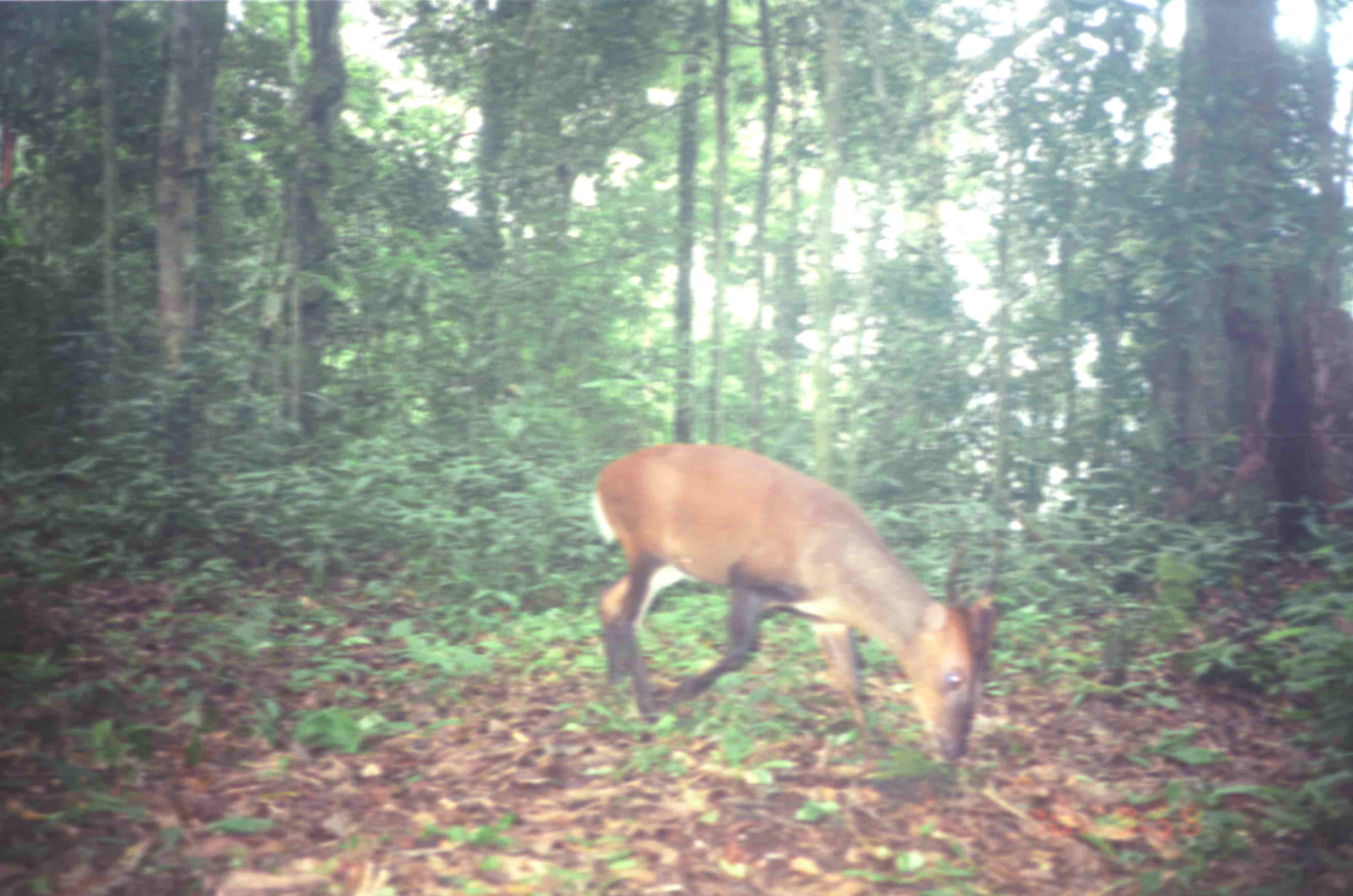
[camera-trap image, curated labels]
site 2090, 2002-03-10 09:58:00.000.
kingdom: Animalia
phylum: Chordata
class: Mammalia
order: Artiodactyla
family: Cervidae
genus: Muntiacus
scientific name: Muntiacus muntjak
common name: southern red muntjac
Muntiacus muntjak (southern red muntjac), count 1.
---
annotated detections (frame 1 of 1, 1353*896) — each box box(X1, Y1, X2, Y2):
muntiacus muntjak: box(593, 443, 996, 763)